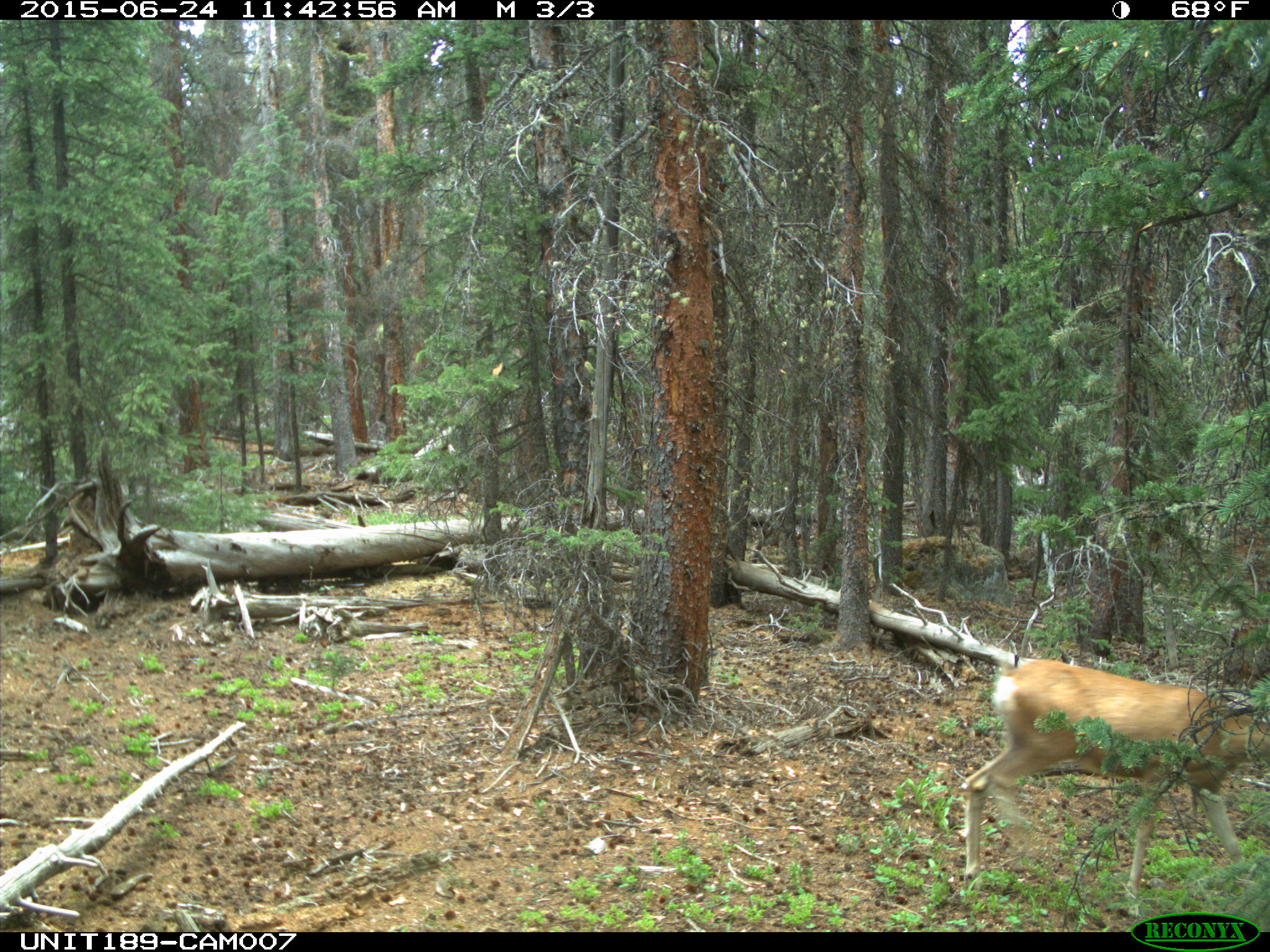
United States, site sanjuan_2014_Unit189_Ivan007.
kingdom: Animalia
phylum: Chordata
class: Mammalia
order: Artiodactyla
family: Cervidae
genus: Odocoileus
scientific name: Odocoileus hemionus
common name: mule deer